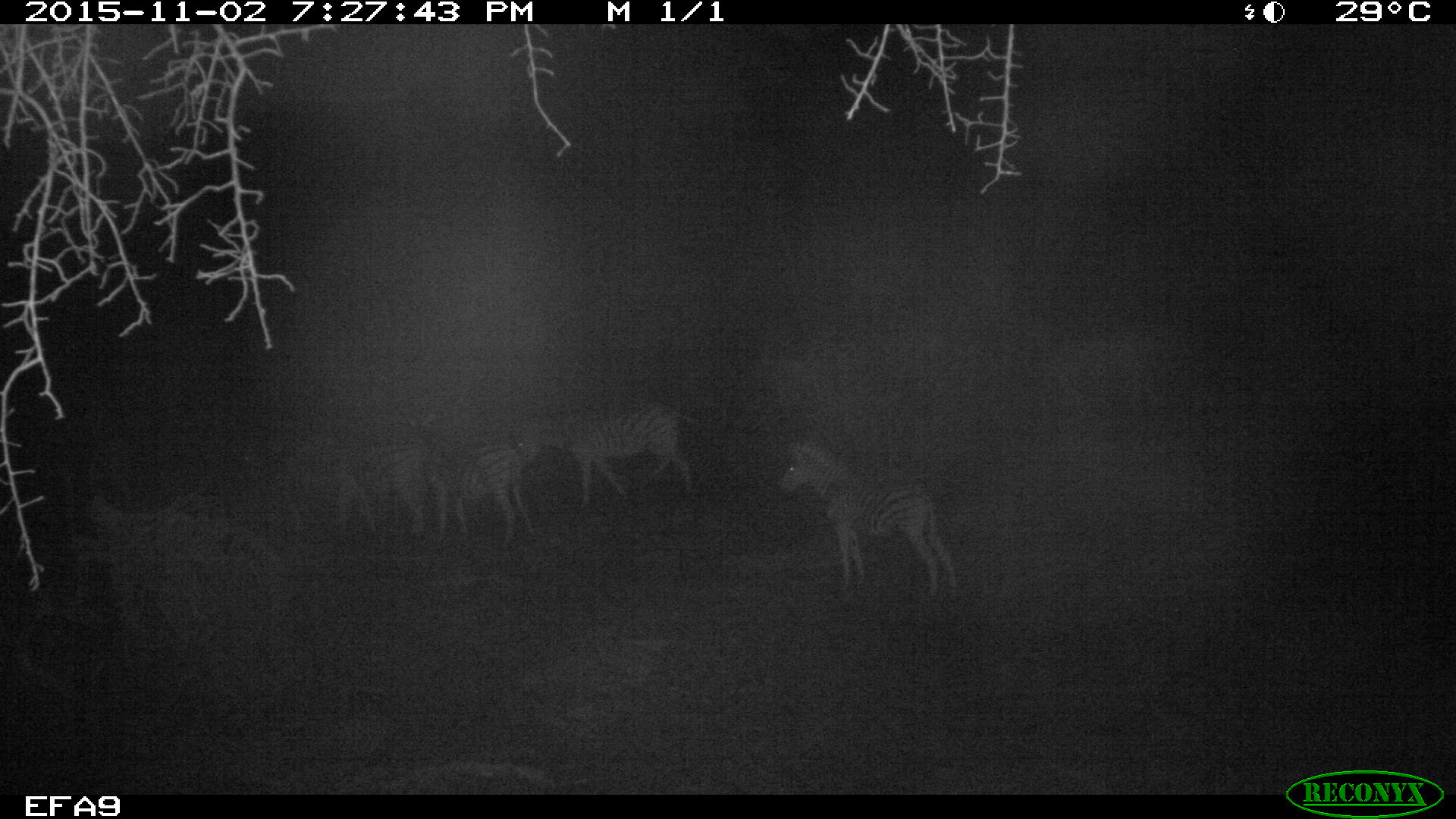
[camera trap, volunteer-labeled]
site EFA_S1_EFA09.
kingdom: Animalia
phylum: Chordata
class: Mammalia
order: Perissodactyla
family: Equidae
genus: Equus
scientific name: Equus quagga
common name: plains zebra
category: zebraplains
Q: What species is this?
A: Zebraplains (plains zebra) (Equus quagga).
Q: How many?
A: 4.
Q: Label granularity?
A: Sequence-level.